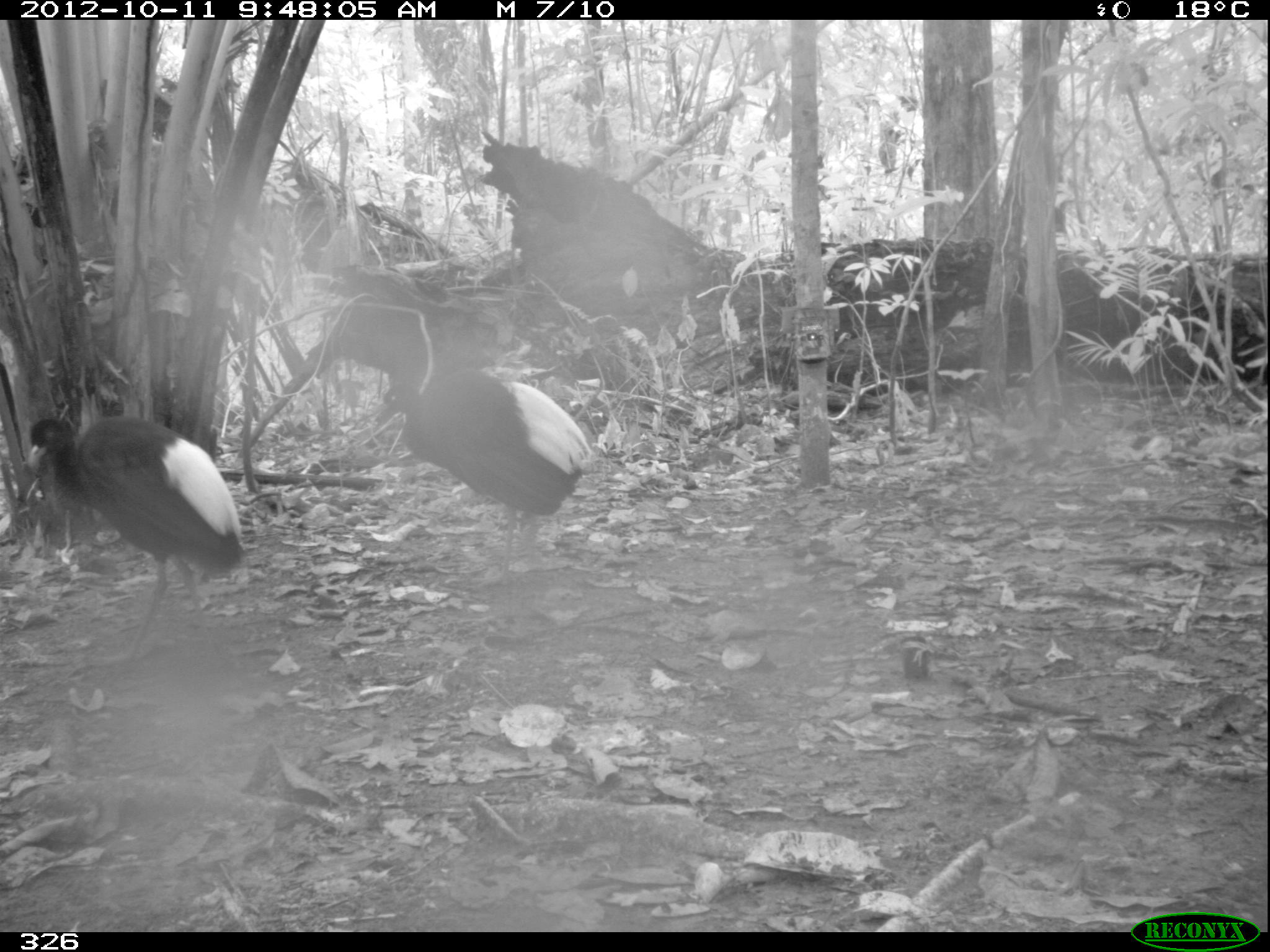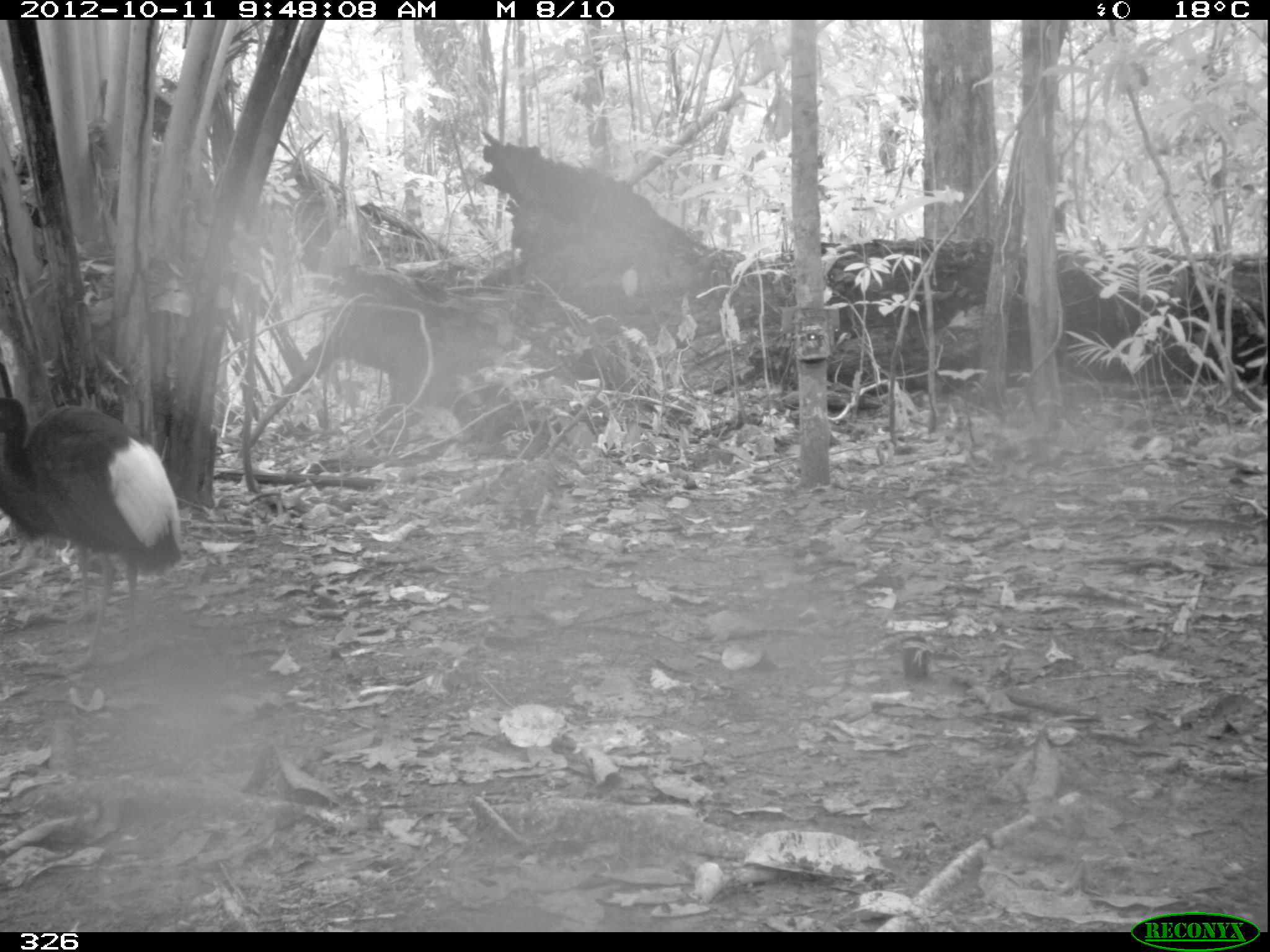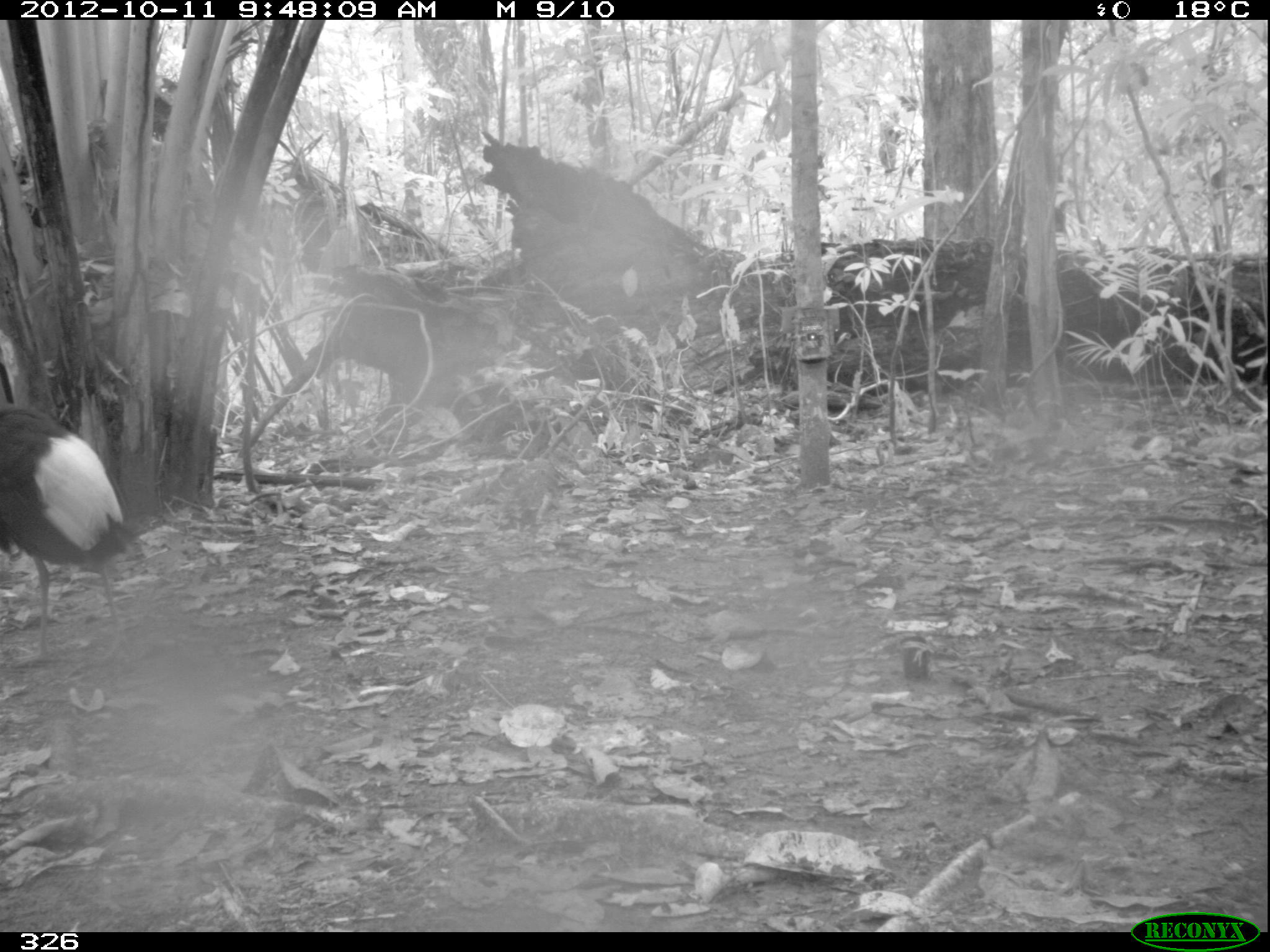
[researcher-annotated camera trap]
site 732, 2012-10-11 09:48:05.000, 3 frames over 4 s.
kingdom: Animalia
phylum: Chordata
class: Aves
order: Gruiformes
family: Psophiidae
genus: Psophia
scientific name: Psophia leucoptera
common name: pale-winged trumpeter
Psophia leucoptera (pale-winged trumpeter).